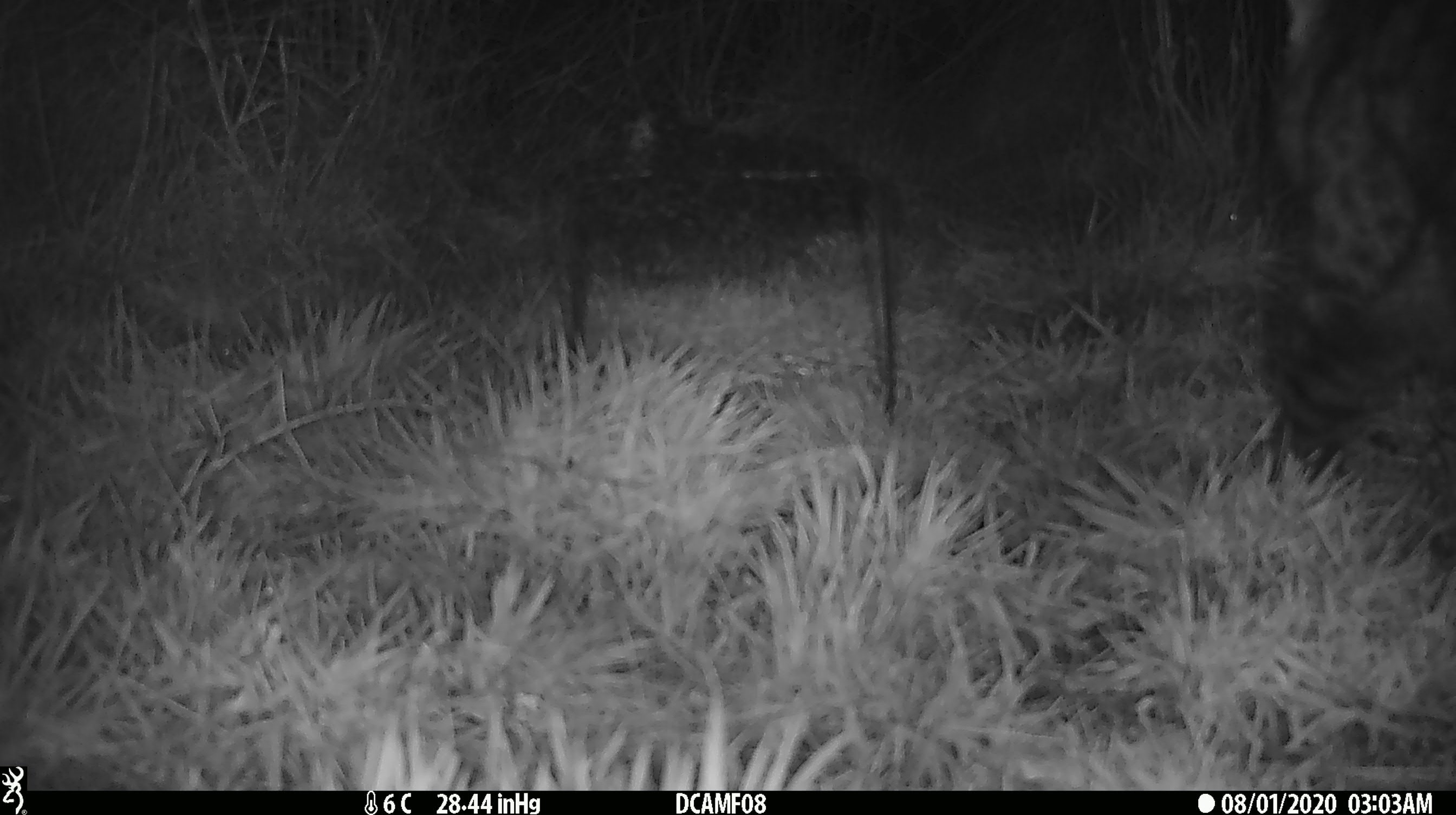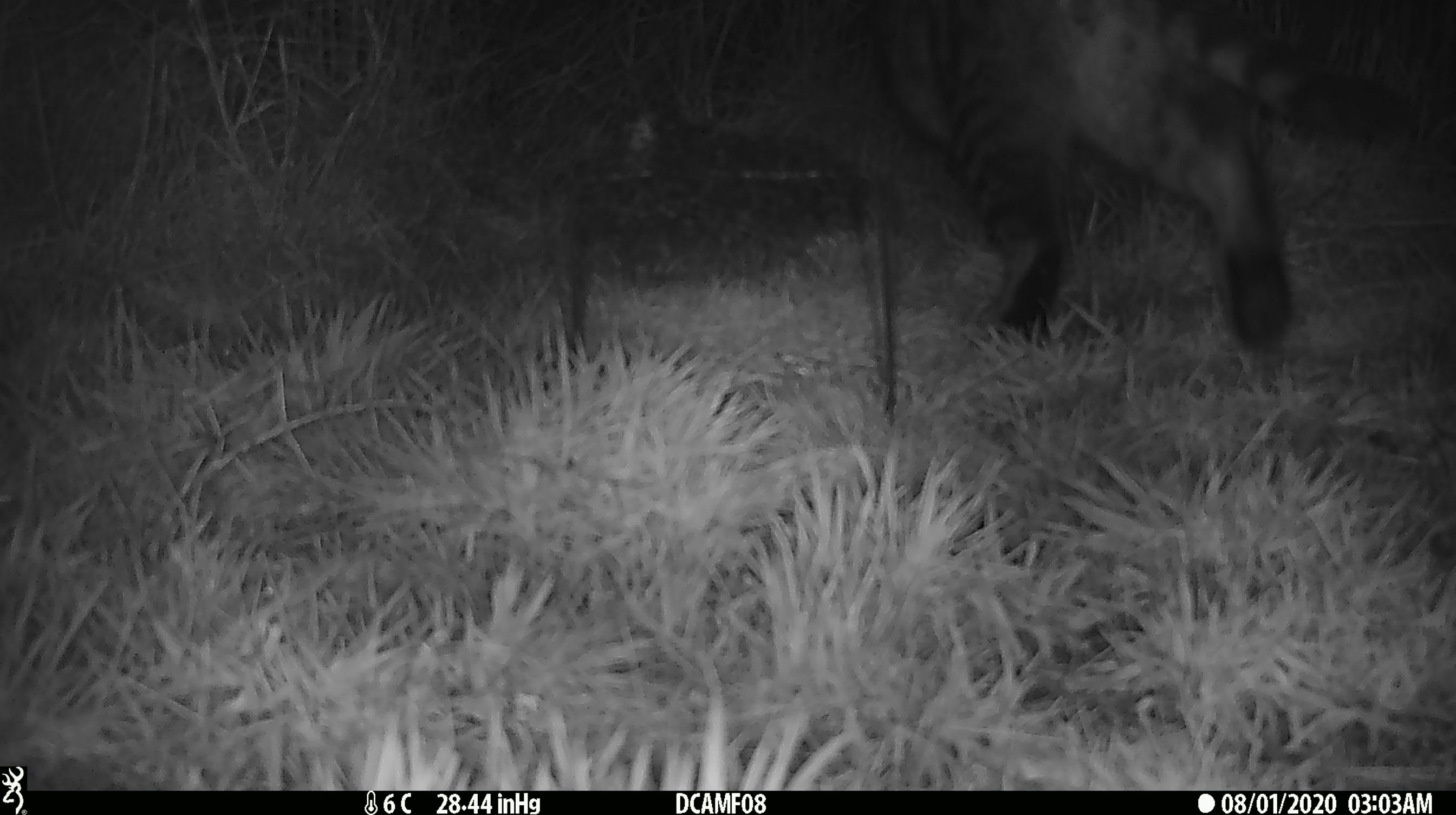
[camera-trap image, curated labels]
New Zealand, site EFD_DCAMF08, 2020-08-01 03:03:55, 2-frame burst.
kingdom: Animalia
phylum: Chordata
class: Mammalia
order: Carnivora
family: Felidae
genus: Felis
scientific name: Felis catus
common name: domestic cat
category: cat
Cat (domestic cat) (Felis catus).